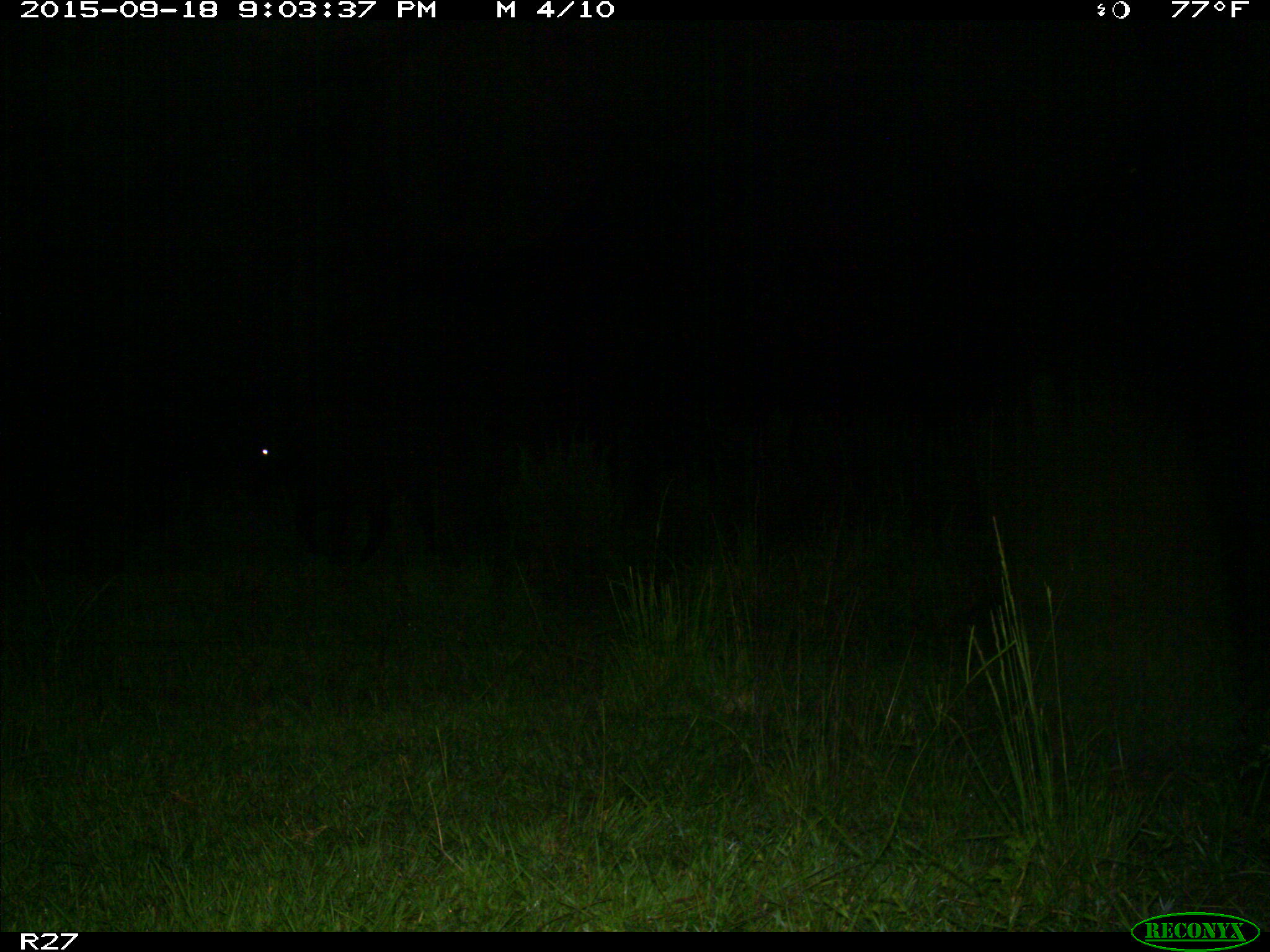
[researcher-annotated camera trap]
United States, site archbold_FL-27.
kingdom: Animalia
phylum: Chordata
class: Mammalia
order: Artiodactyla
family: Bovidae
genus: Bos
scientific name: Bos taurus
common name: domestic cow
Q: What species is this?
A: Bos taurus (domestic cow).